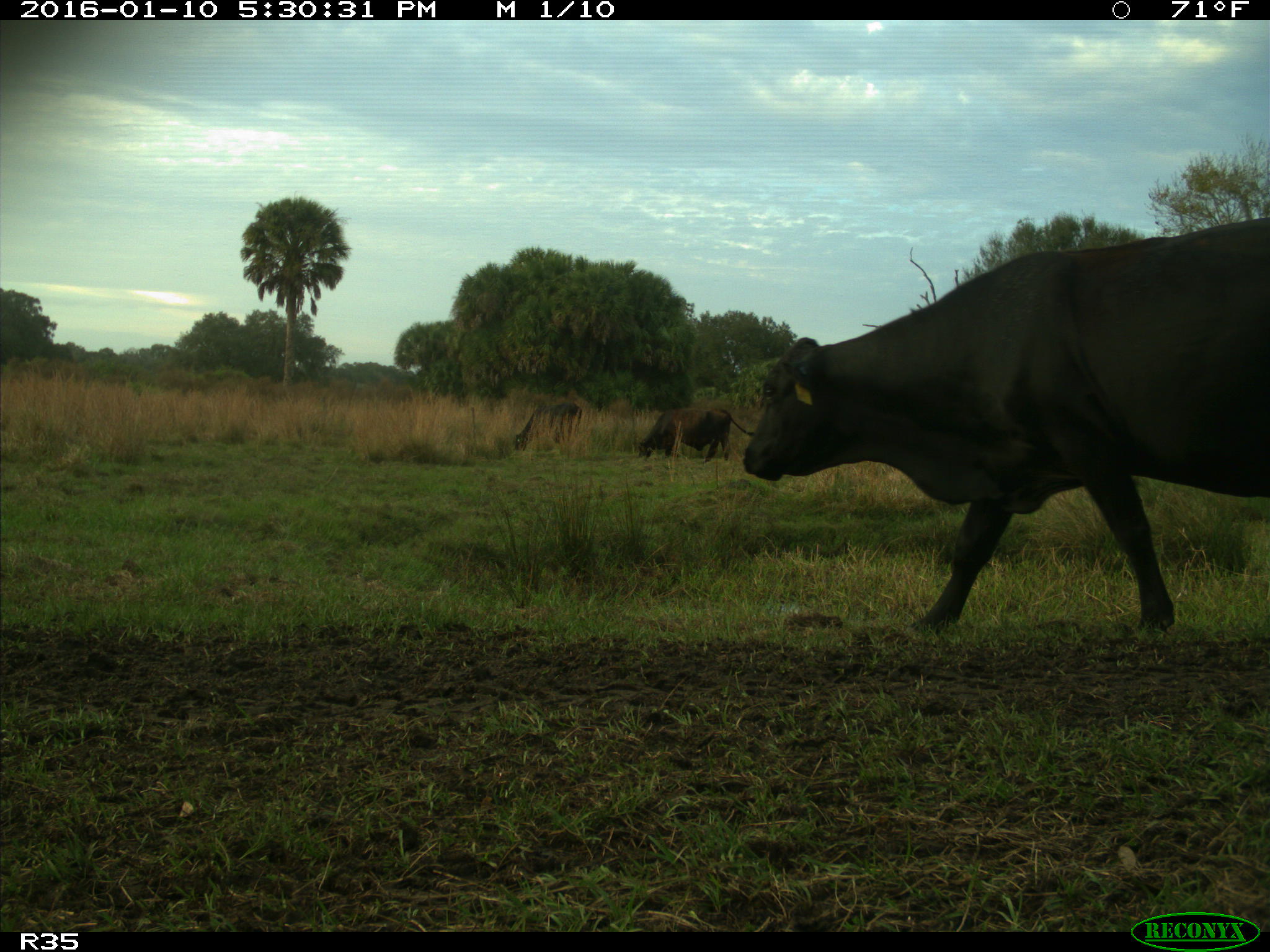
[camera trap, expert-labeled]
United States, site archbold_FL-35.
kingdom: Animalia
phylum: Chordata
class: Mammalia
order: Artiodactyla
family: Bovidae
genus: Bos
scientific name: Bos taurus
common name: domestic cow